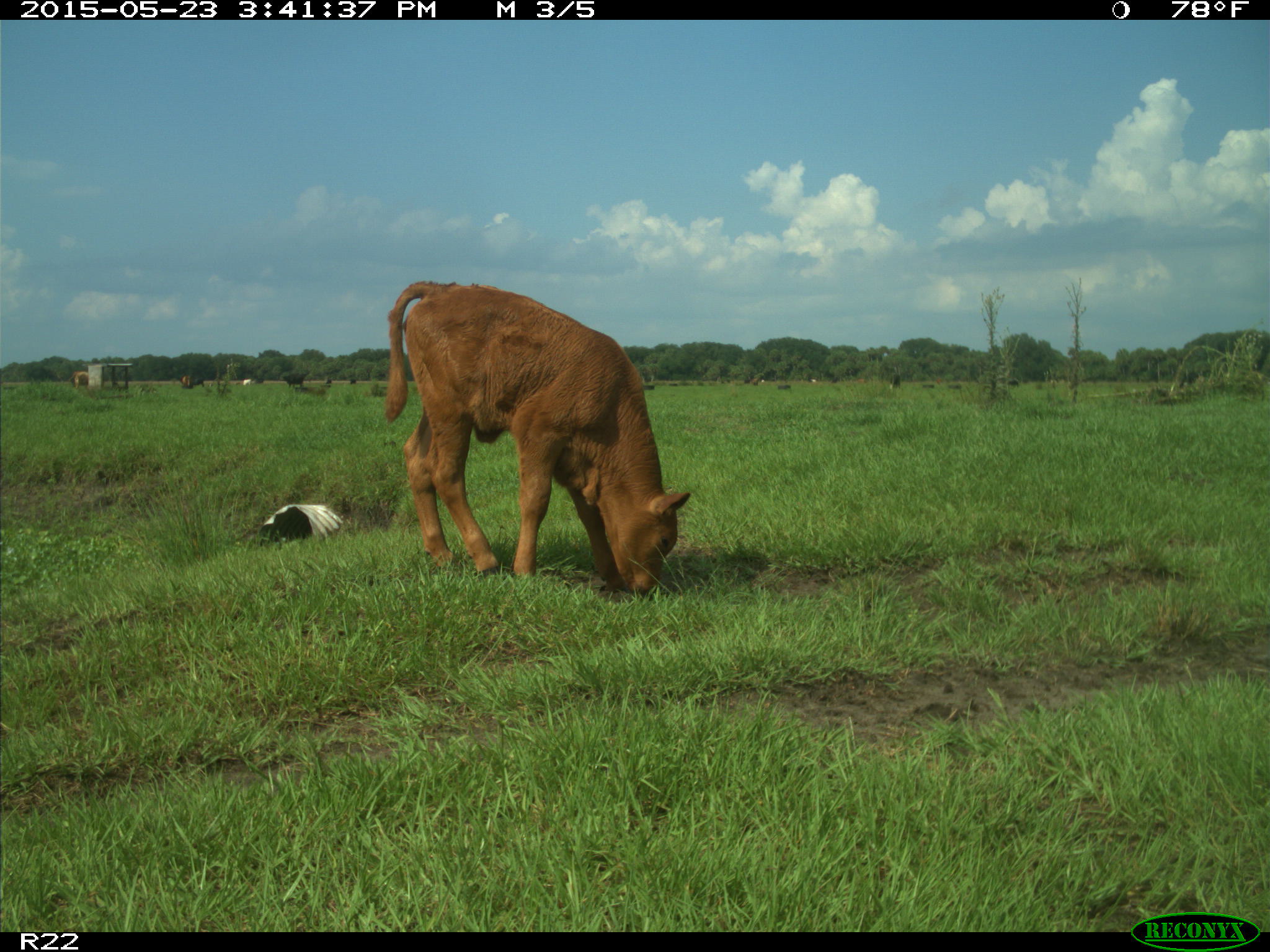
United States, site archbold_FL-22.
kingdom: Animalia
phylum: Chordata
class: Mammalia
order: Artiodactyla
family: Bovidae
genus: Bos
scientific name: Bos taurus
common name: domestic cow